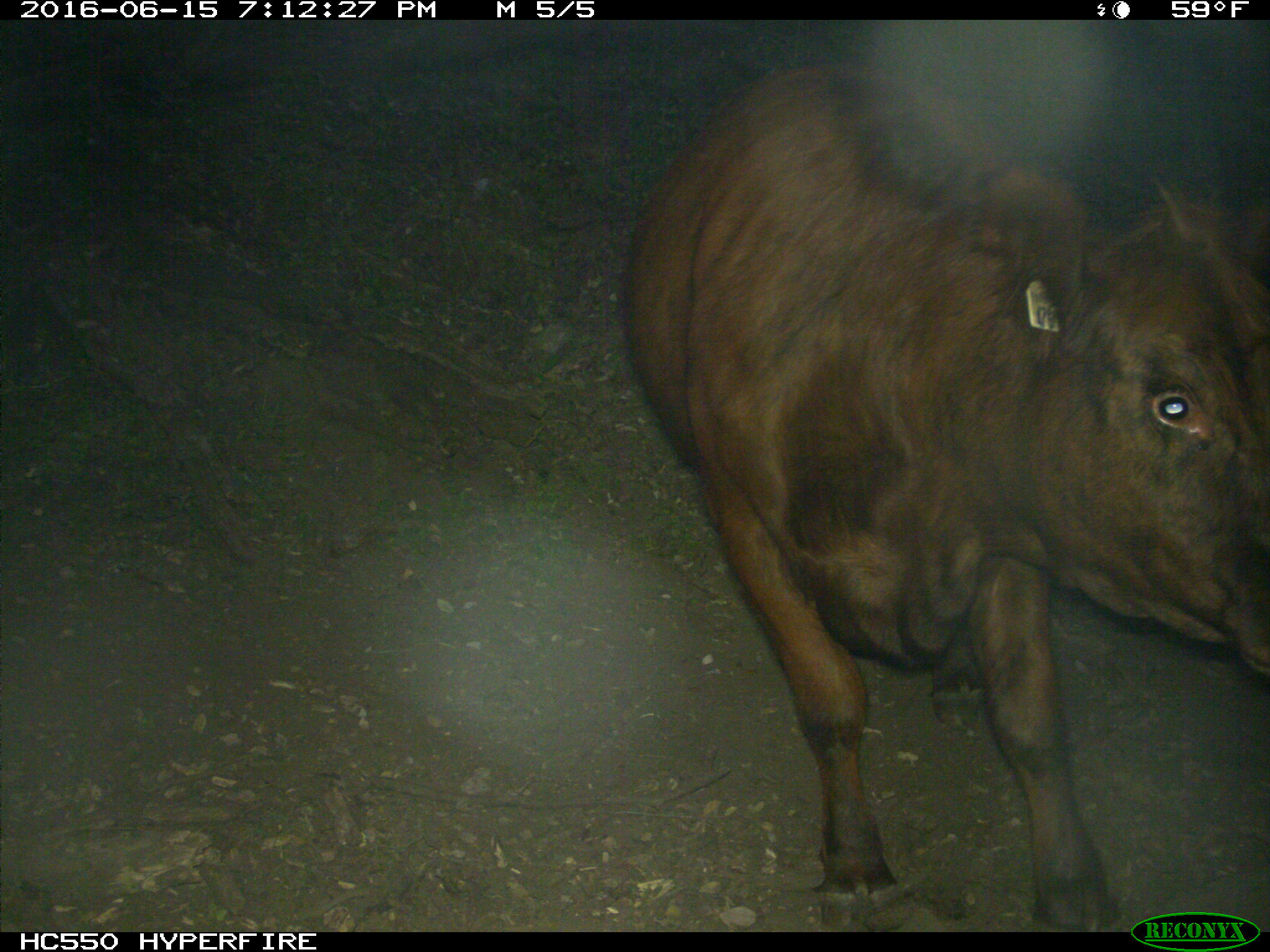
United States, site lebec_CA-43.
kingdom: Animalia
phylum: Chordata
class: Mammalia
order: Artiodactyla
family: Bovidae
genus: Bos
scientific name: Bos taurus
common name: domestic cow